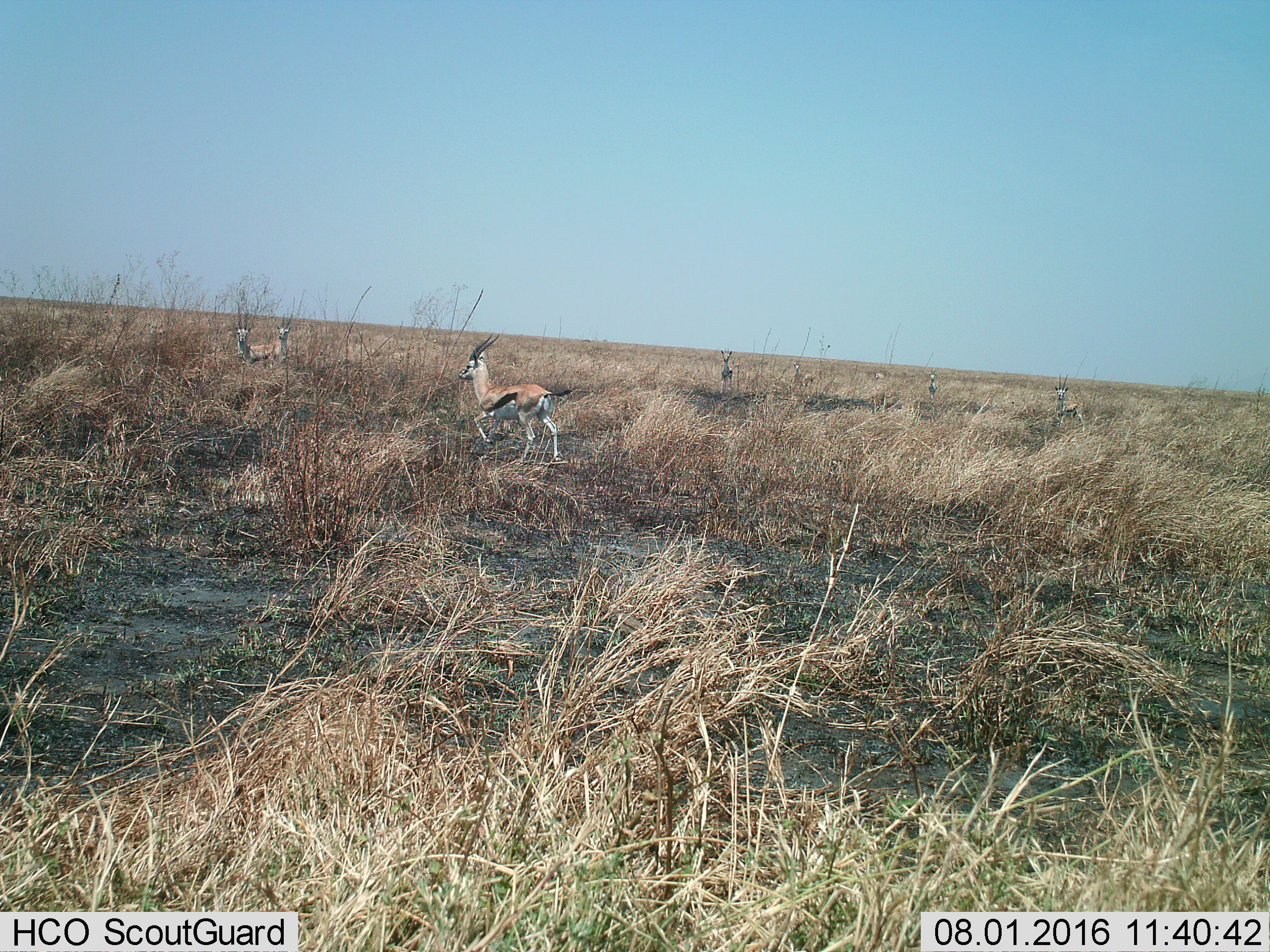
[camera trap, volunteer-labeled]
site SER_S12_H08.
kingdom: Animalia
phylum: Chordata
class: Mammalia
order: Artiodactyla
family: Bovidae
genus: Eudorcas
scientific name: Eudorcas thomsonii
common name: thomson's gazelle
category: gazellethomsons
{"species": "gazellethomsons (thomson's gazelle) (Eudorcas thomsonii)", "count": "8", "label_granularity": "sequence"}